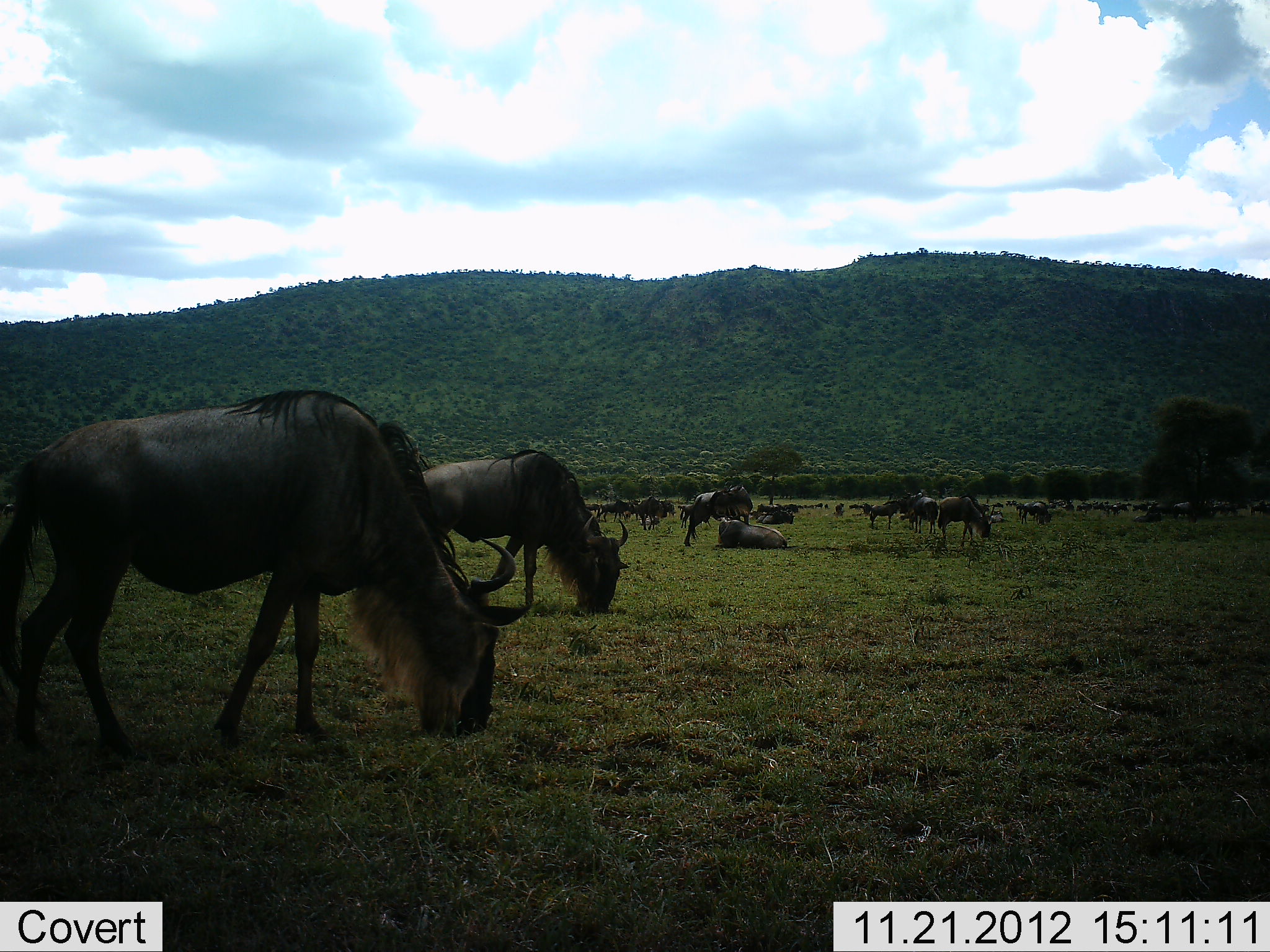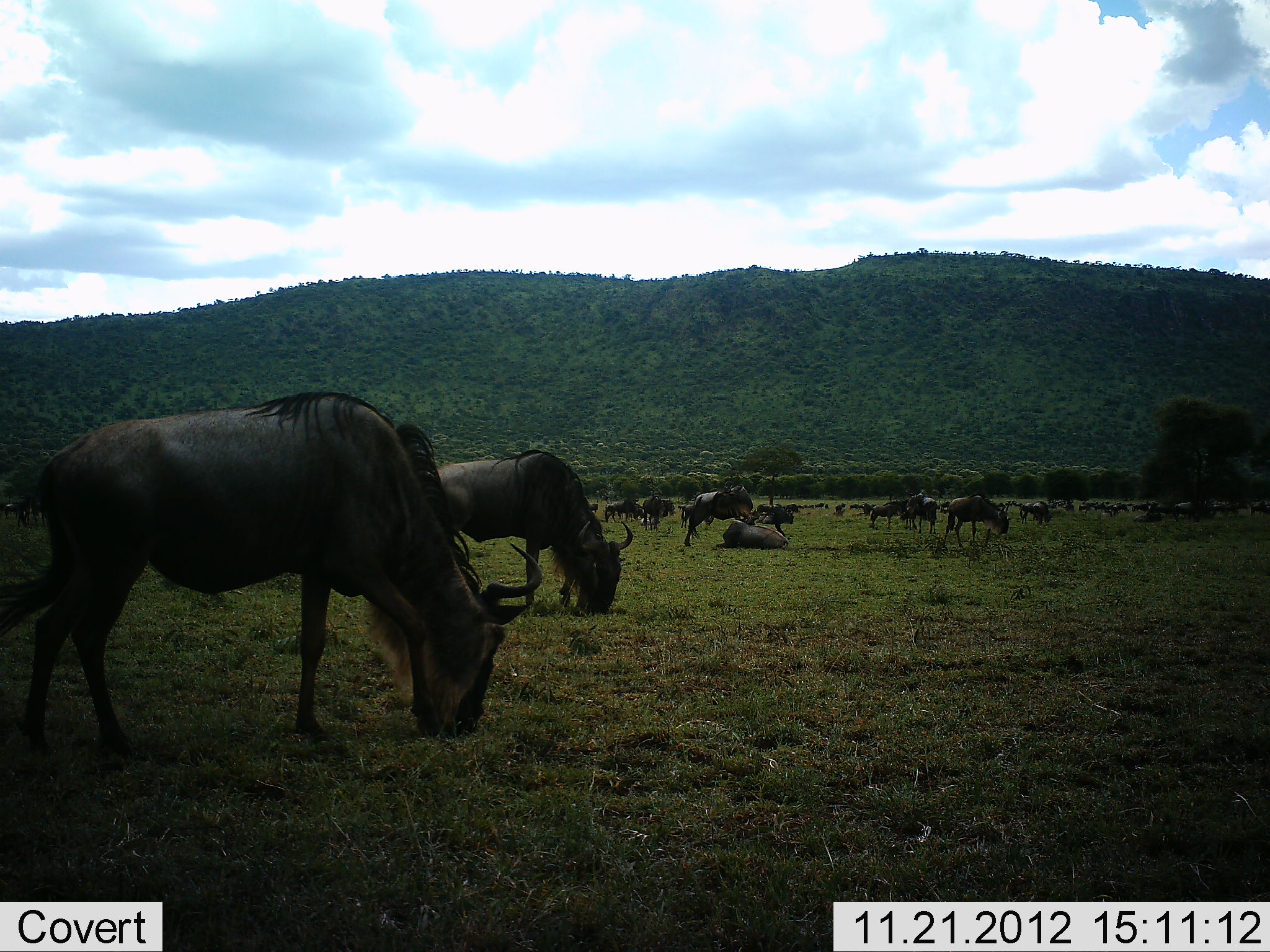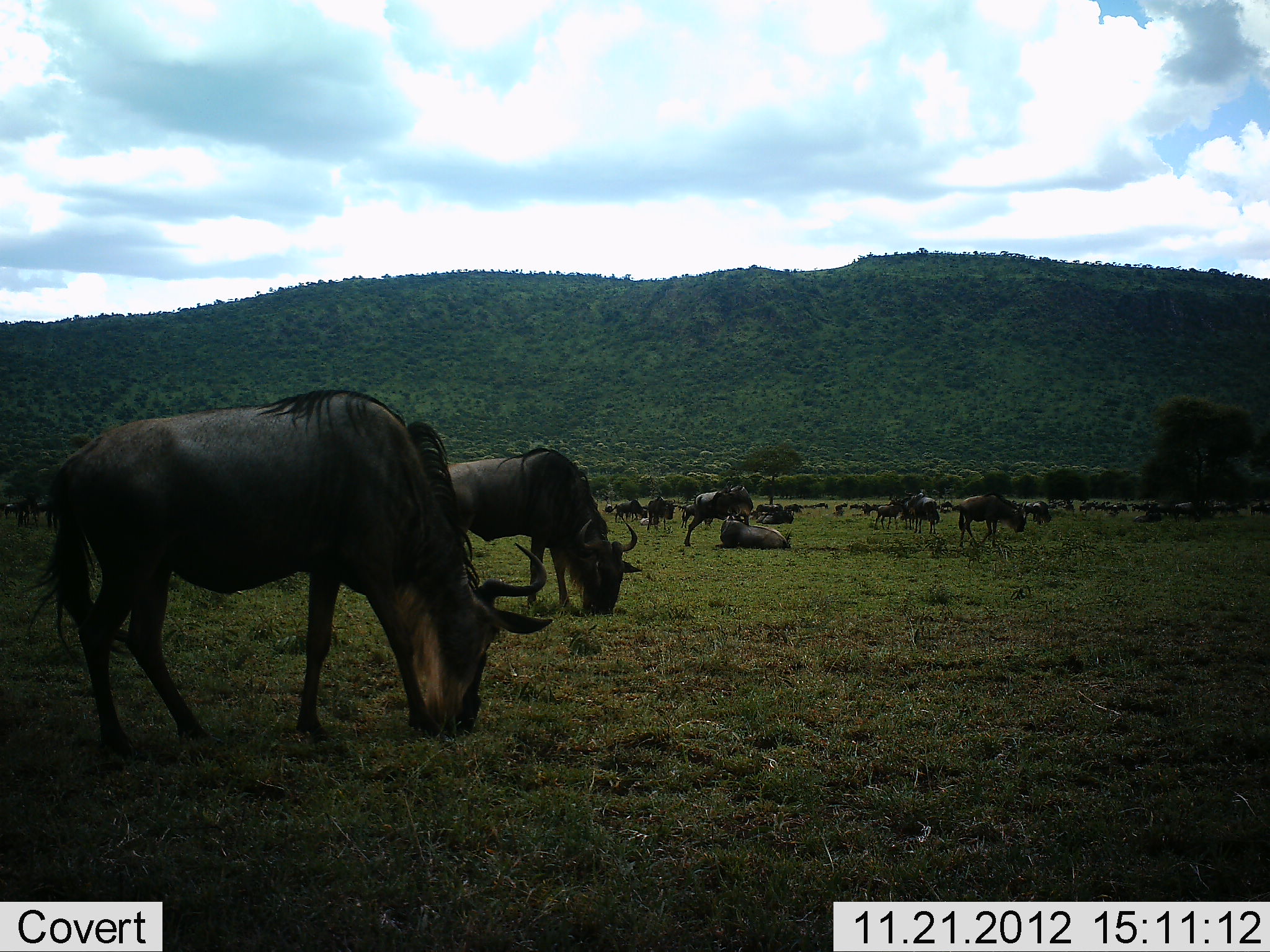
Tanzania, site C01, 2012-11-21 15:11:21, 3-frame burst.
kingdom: Animalia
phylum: Chordata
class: Mammalia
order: Artiodactyla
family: Bovidae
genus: Connochaetes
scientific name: Connochaetes taurinus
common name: blue wildebeest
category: wildebeest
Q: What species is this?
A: Wildebeest (blue wildebeest) (Connochaetes taurinus).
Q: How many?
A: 11-50.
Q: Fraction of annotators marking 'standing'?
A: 46%.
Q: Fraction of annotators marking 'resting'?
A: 57%.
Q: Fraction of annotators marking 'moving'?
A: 32%.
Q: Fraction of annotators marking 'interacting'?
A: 11%.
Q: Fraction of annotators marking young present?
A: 0%.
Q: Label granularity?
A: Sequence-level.